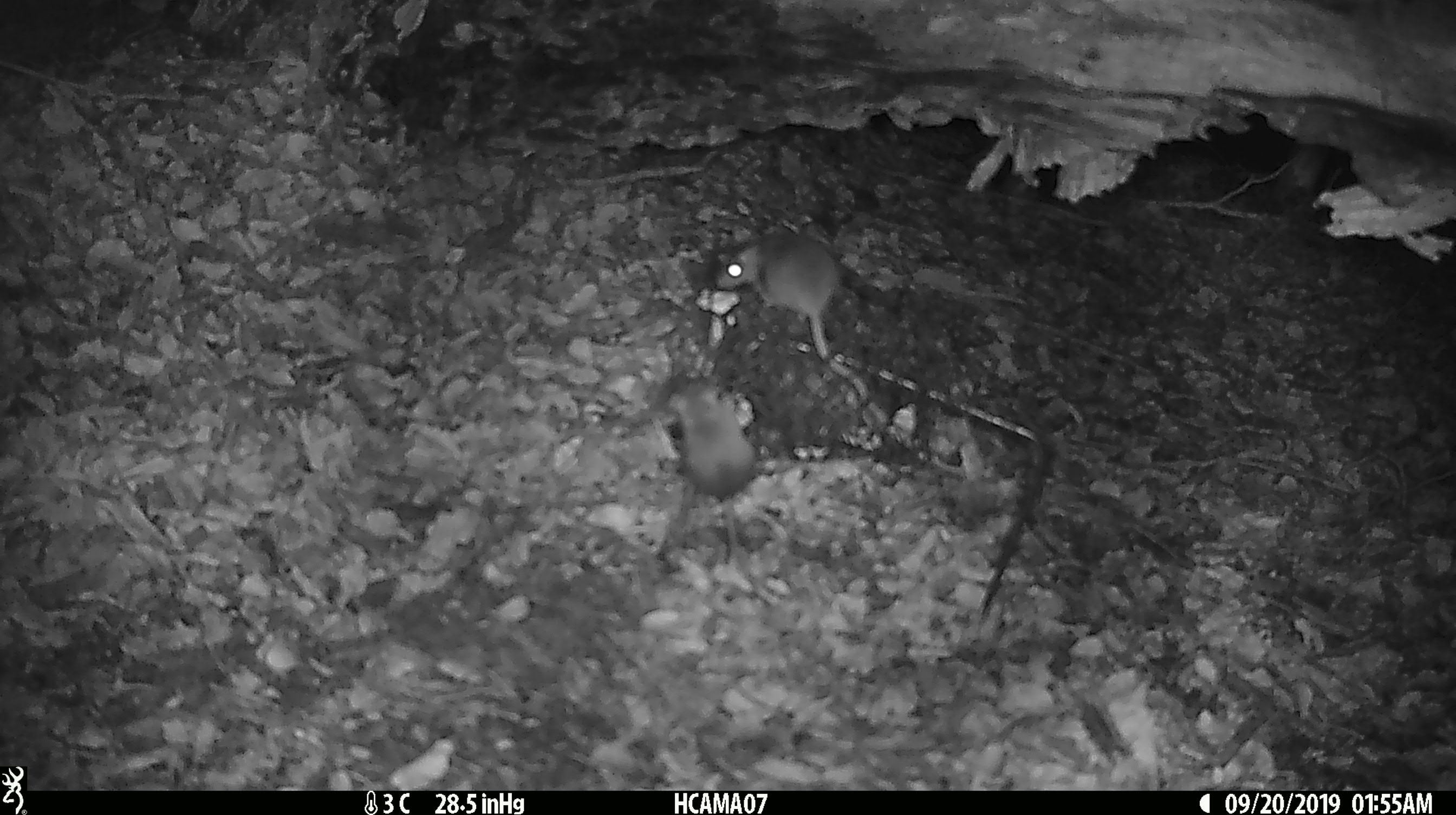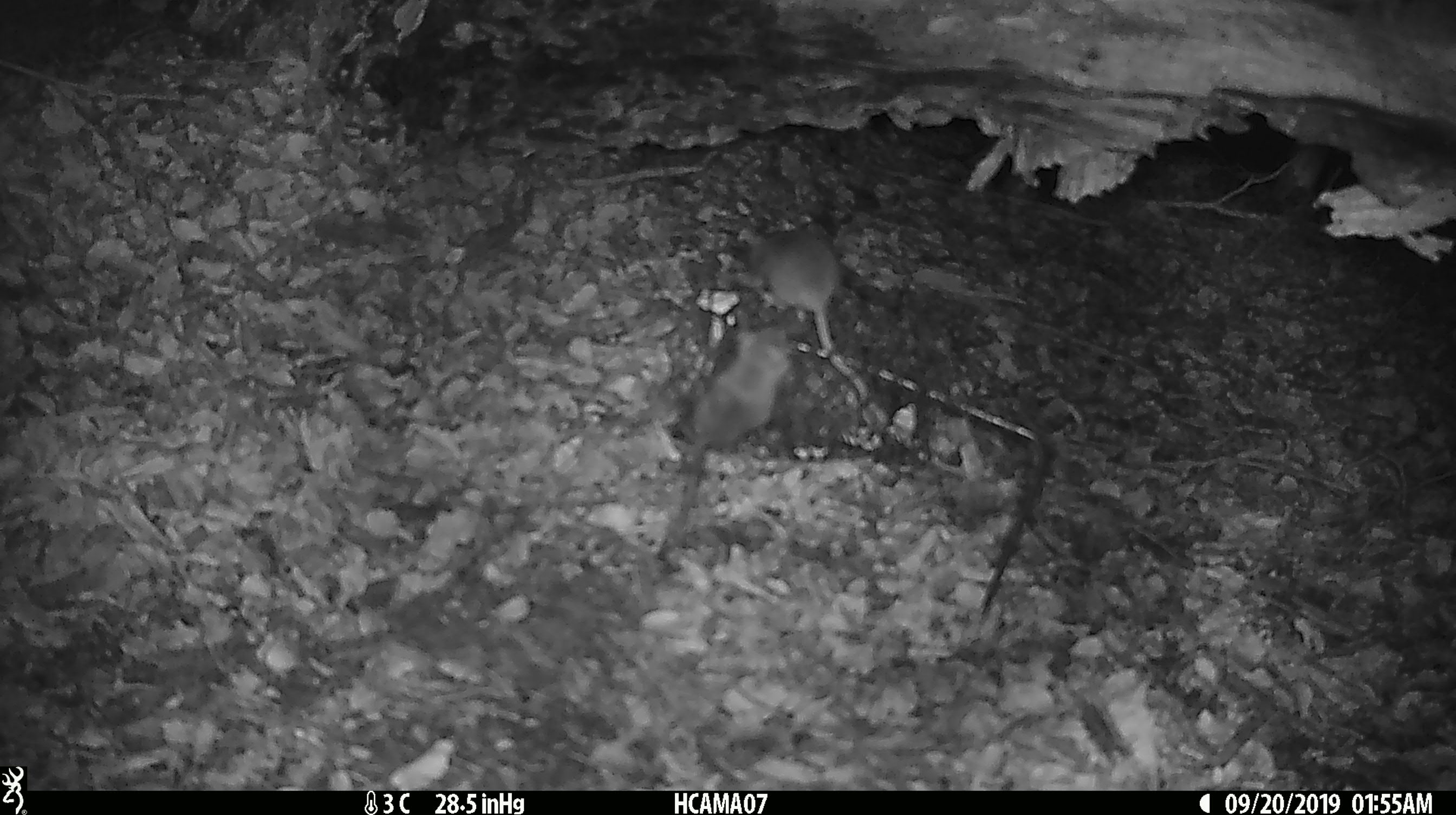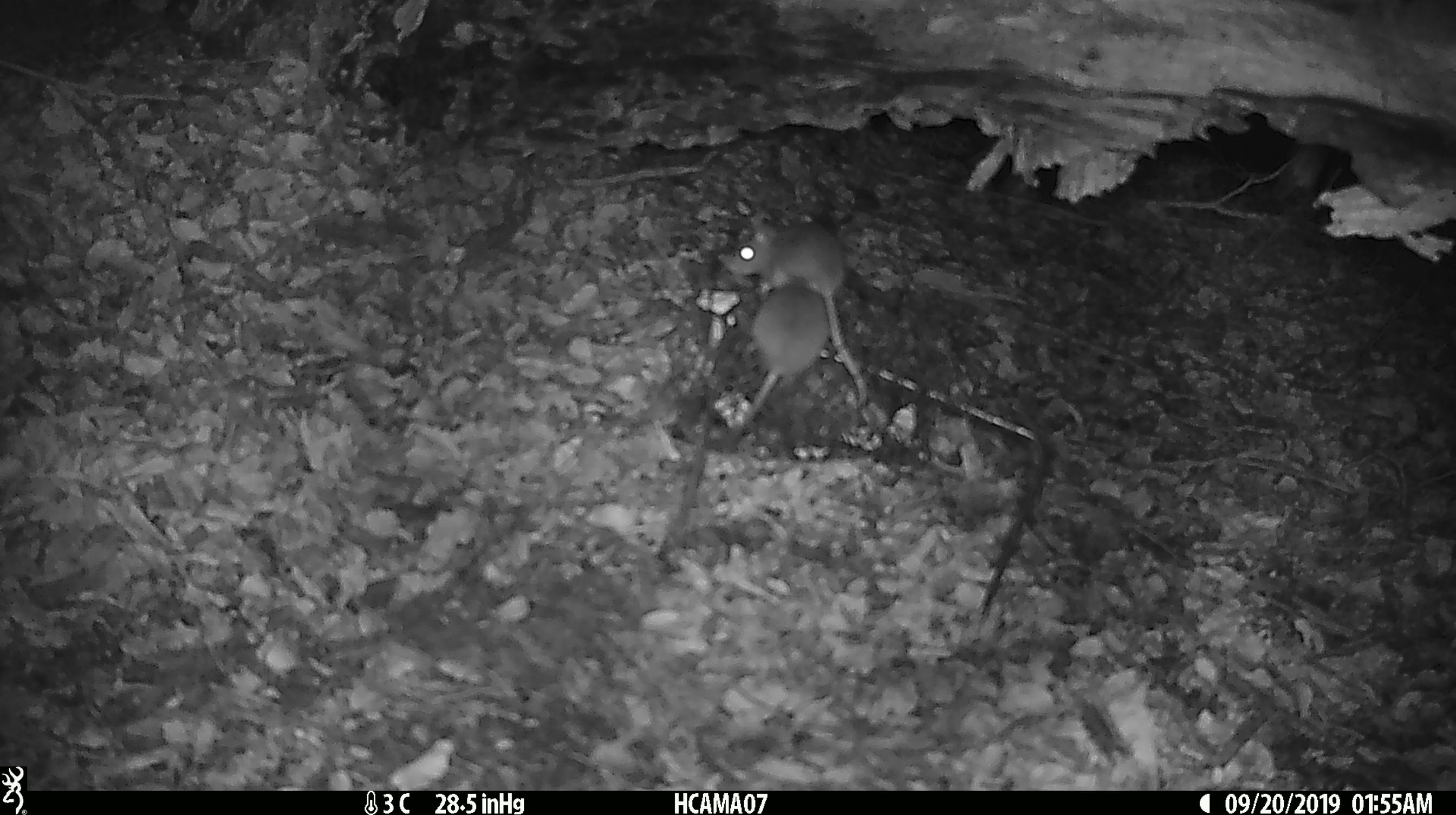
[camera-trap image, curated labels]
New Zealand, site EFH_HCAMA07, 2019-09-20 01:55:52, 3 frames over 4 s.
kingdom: Animalia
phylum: Chordata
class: Mammalia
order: Rodentia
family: Muridae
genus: Mus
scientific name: Mus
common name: mouse